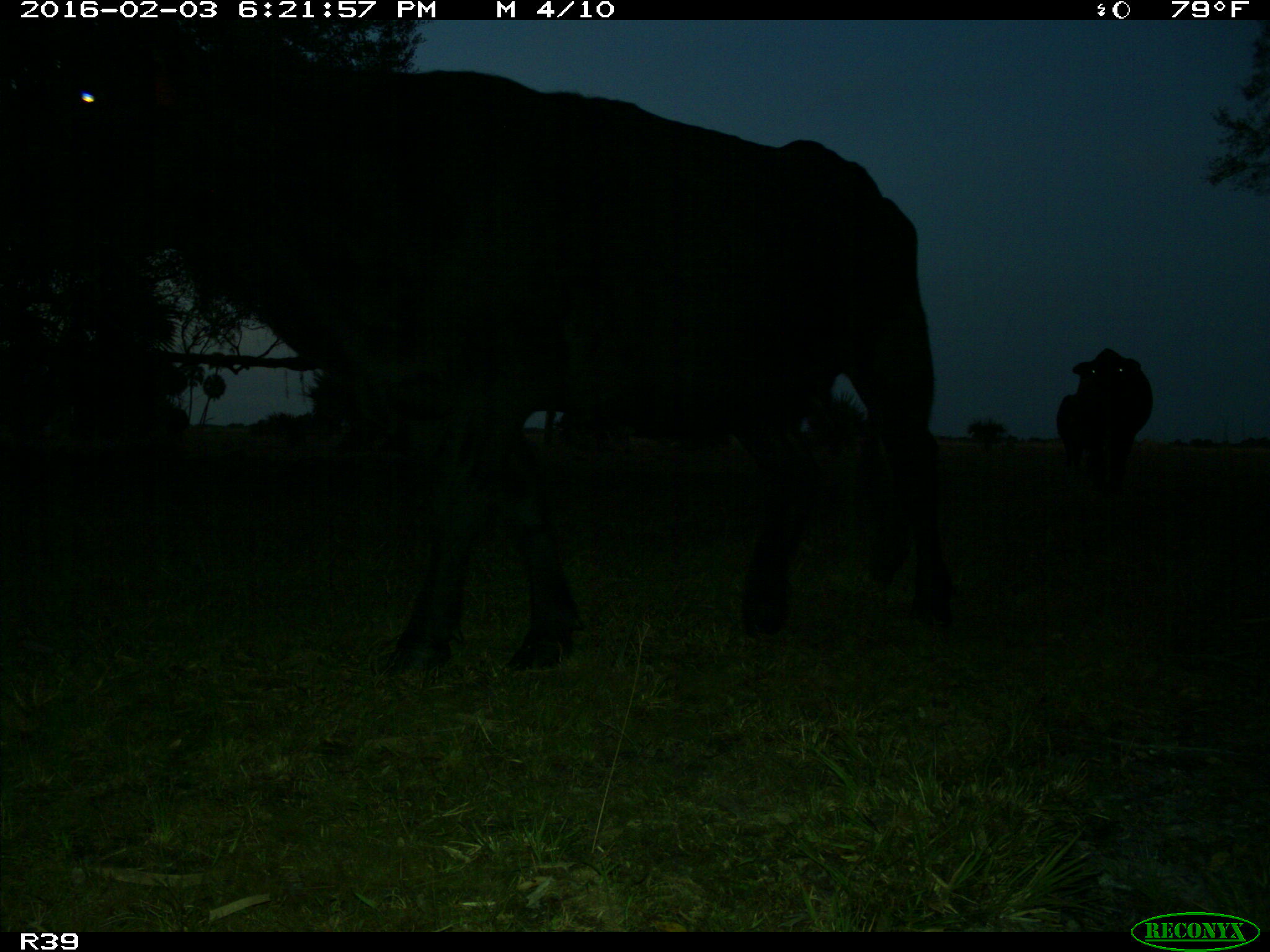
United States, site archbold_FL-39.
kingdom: Animalia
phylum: Chordata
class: Mammalia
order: Artiodactyla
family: Bovidae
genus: Bos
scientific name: Bos taurus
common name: domestic cow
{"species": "Bos taurus (domestic cow)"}